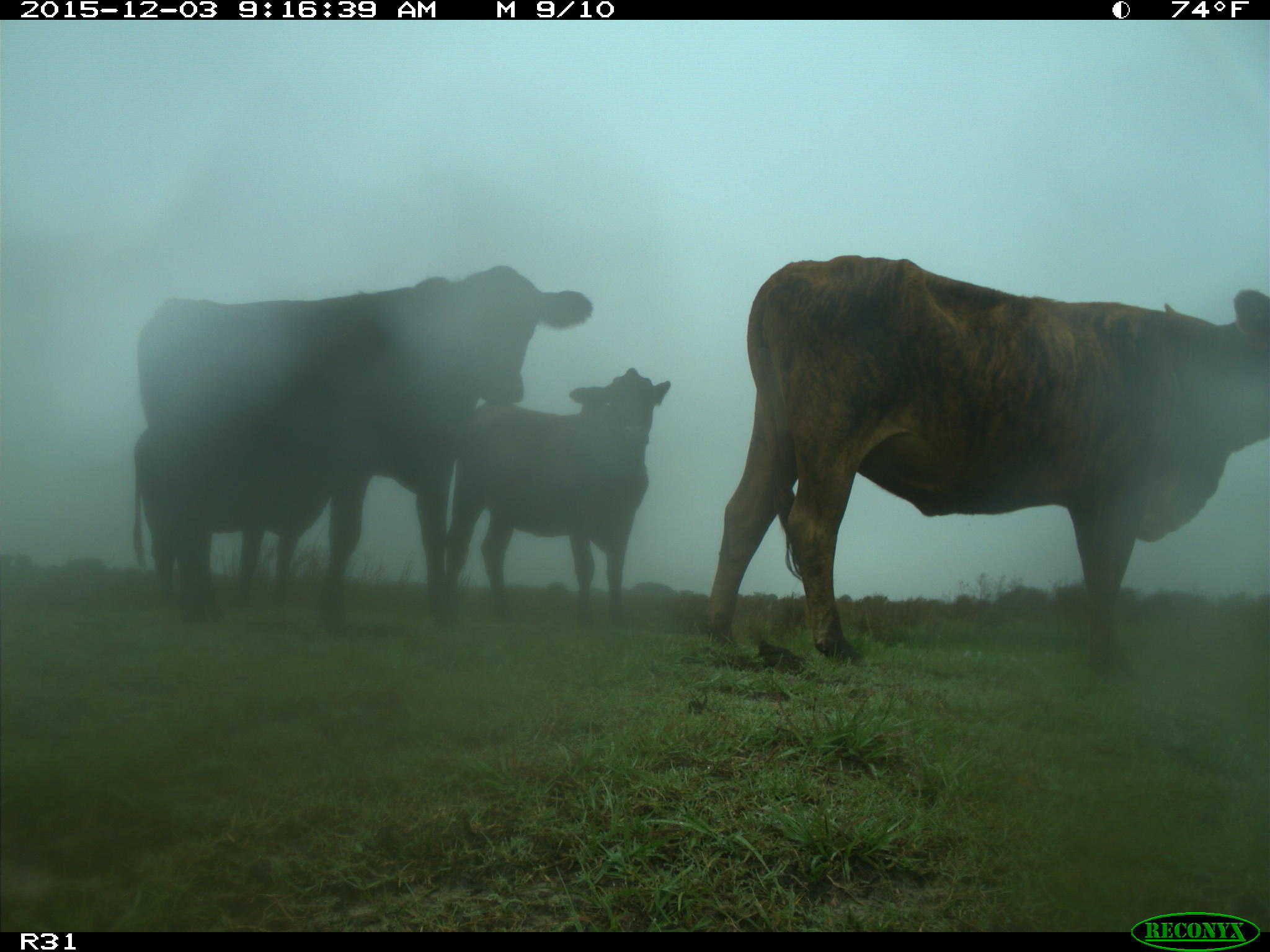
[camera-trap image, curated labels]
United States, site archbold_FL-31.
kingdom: Animalia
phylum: Chordata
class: Mammalia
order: Artiodactyla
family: Bovidae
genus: Bos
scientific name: Bos taurus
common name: domestic cow